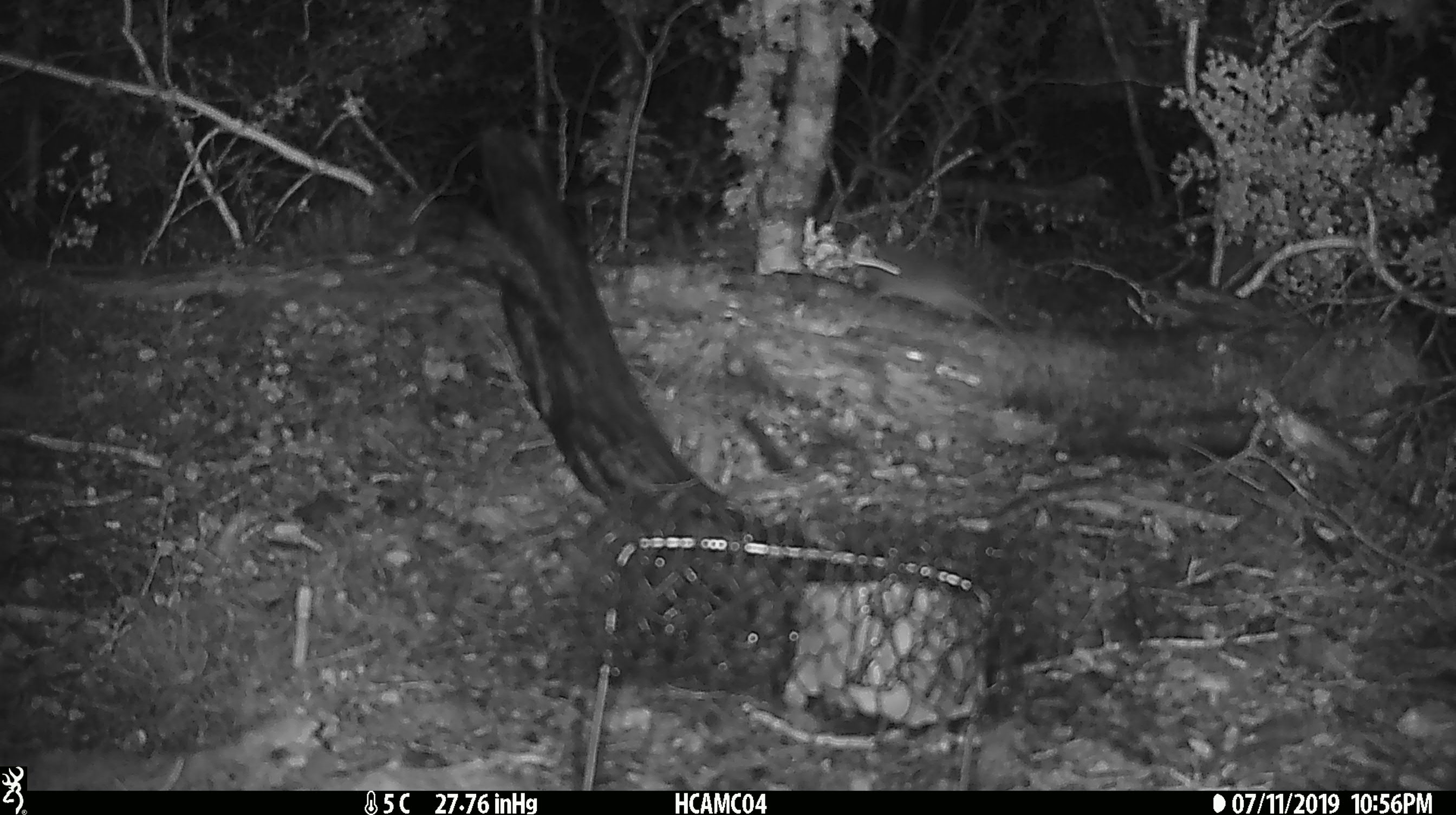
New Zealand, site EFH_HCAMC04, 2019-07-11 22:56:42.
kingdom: Animalia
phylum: Chordata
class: Mammalia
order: Rodentia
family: Muridae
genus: Mus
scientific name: Mus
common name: mouse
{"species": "mouse (Mus)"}